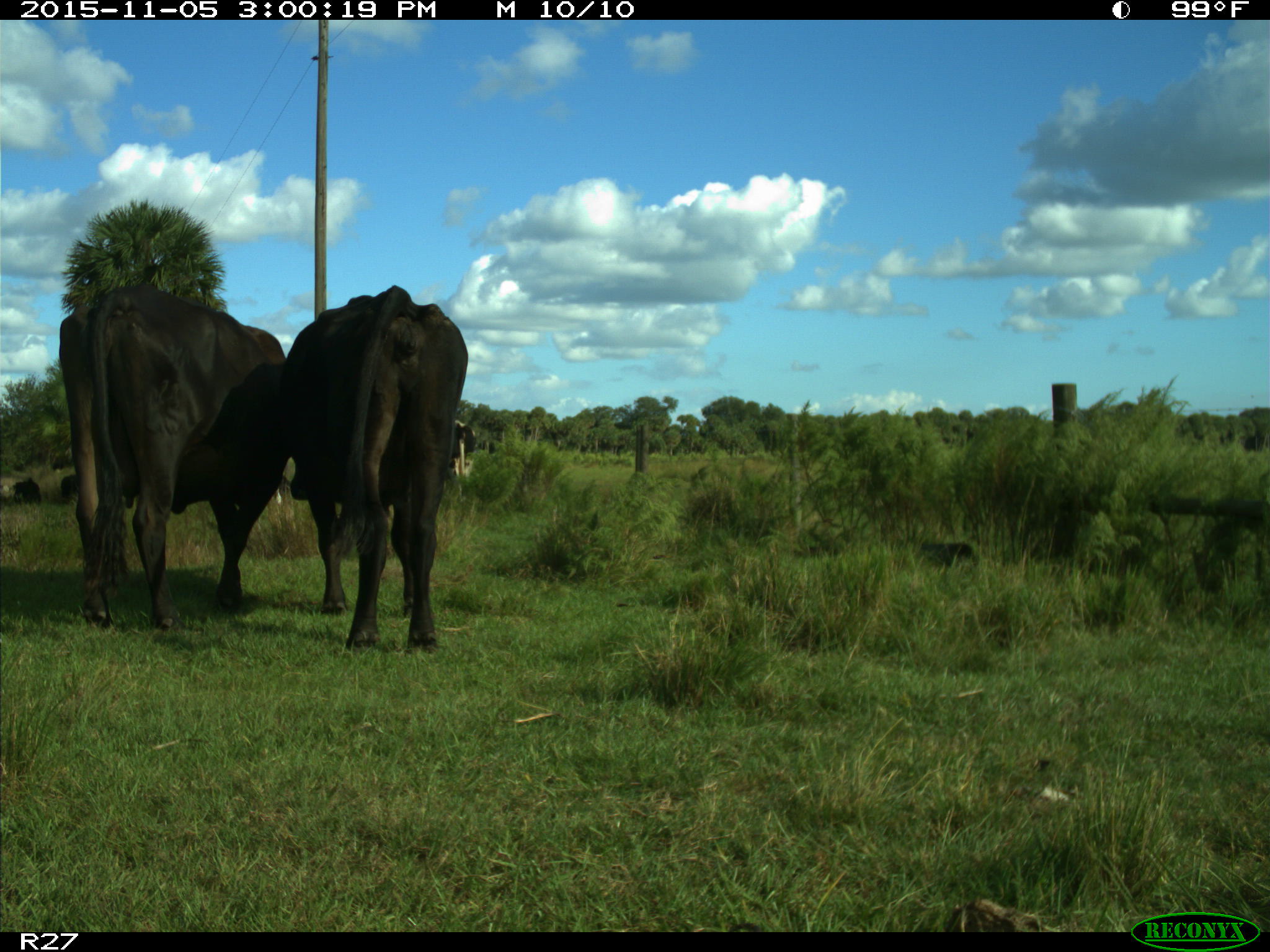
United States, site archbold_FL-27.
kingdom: Animalia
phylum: Chordata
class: Mammalia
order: Artiodactyla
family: Bovidae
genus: Bos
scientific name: Bos taurus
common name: domestic cow